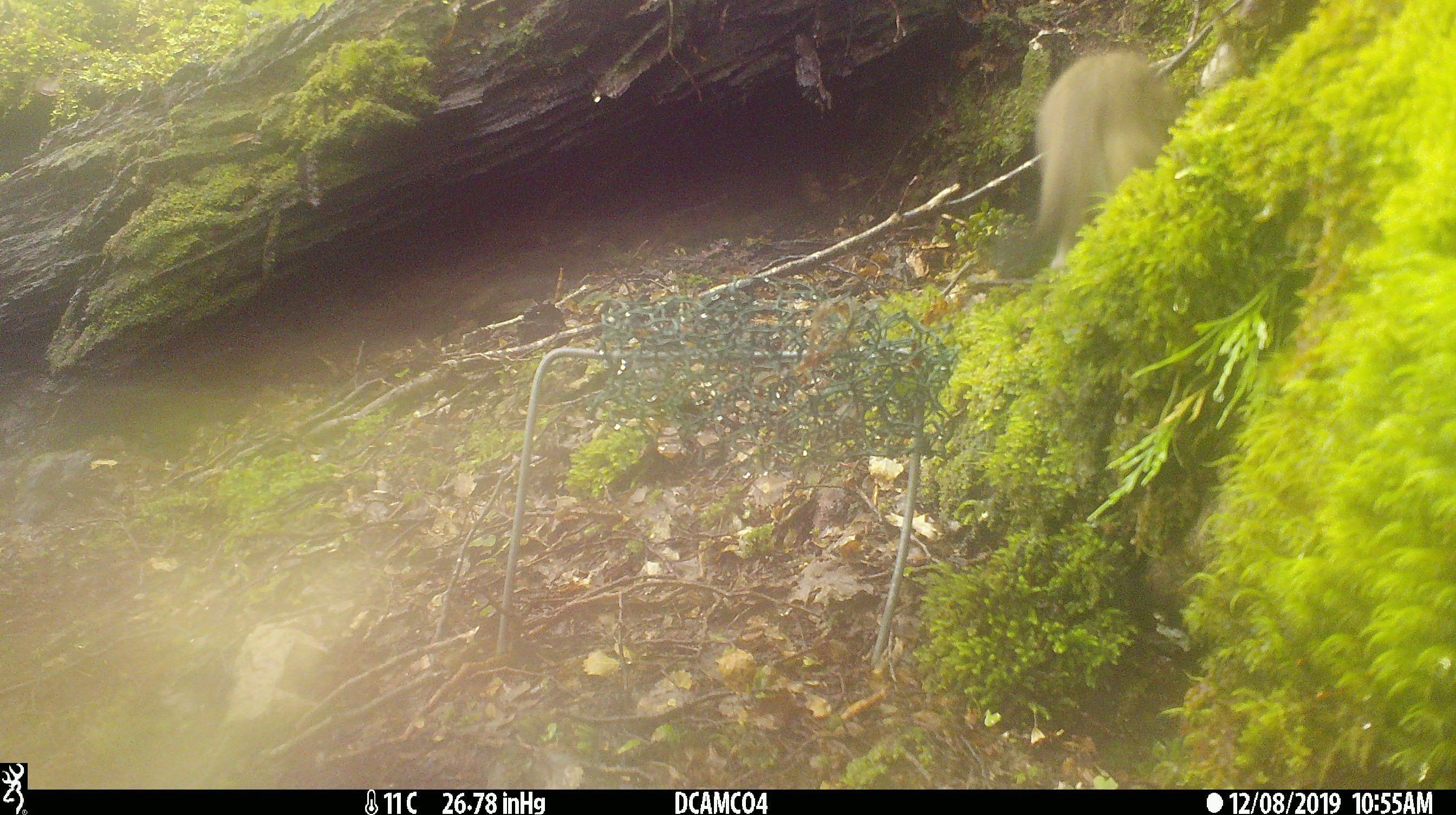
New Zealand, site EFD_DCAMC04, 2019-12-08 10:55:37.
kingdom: Animalia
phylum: Chordata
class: Mammalia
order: Carnivora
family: Mustelidae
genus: Mustela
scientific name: Mustela erminea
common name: stoat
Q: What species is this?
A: Stoat (Mustela erminea).